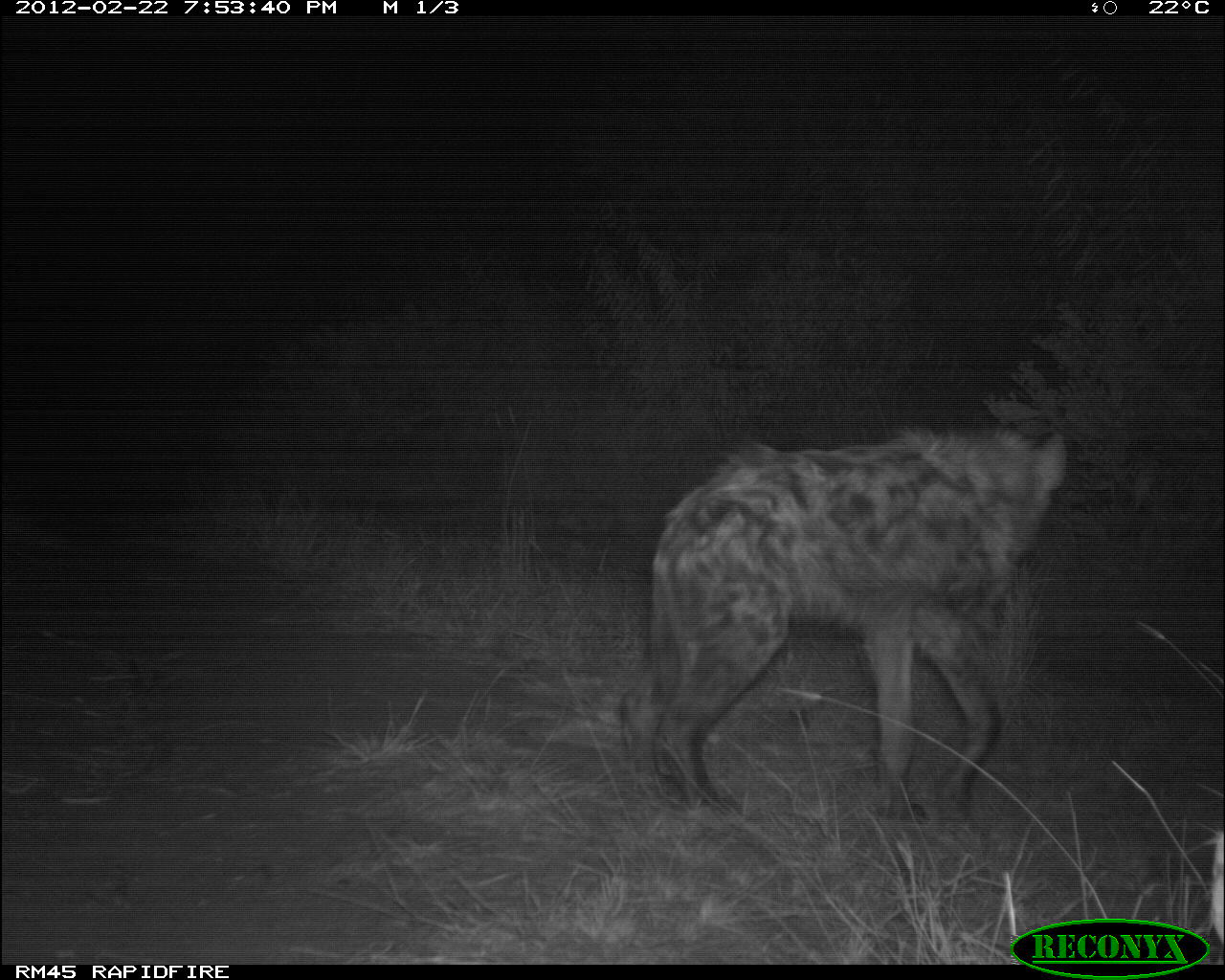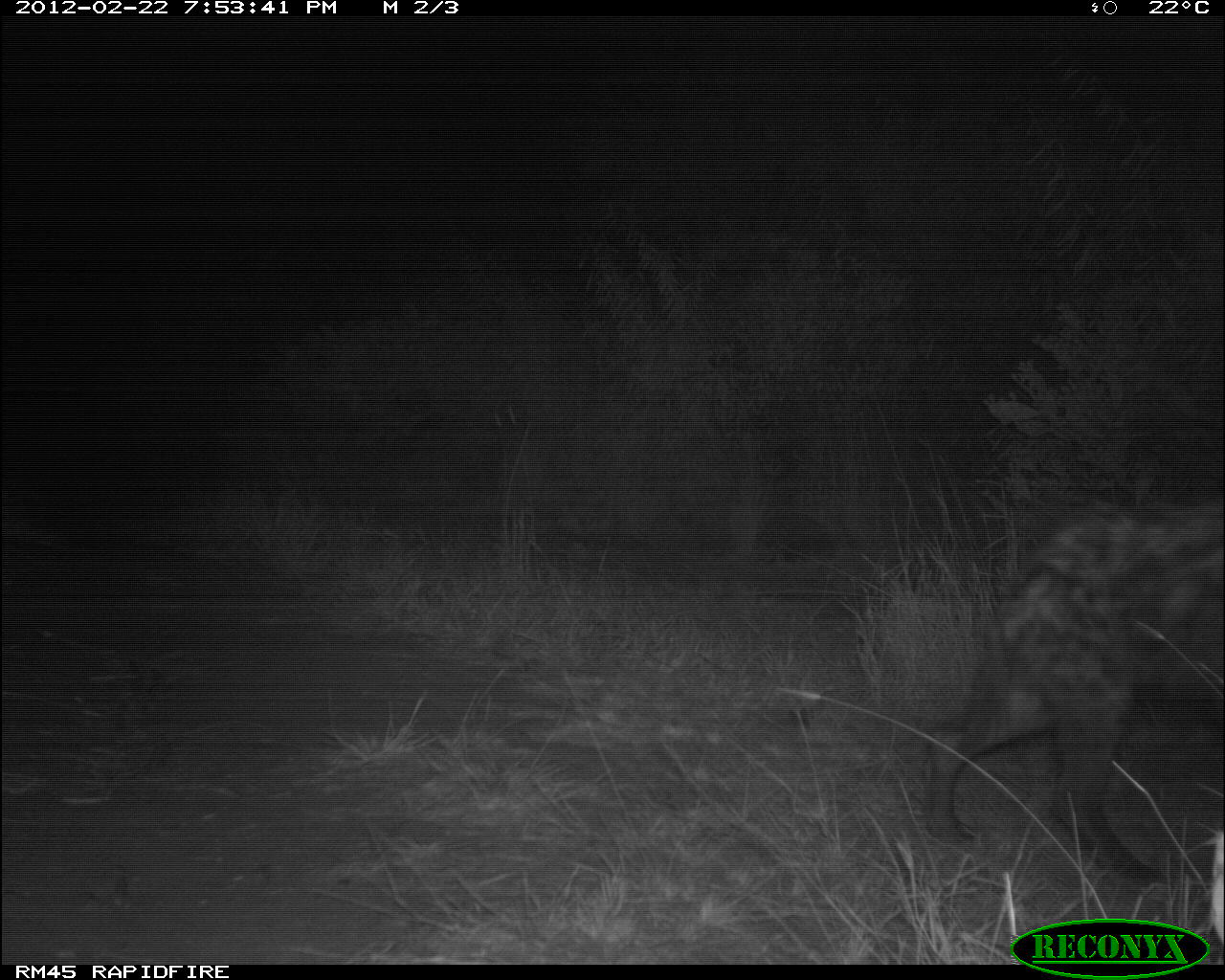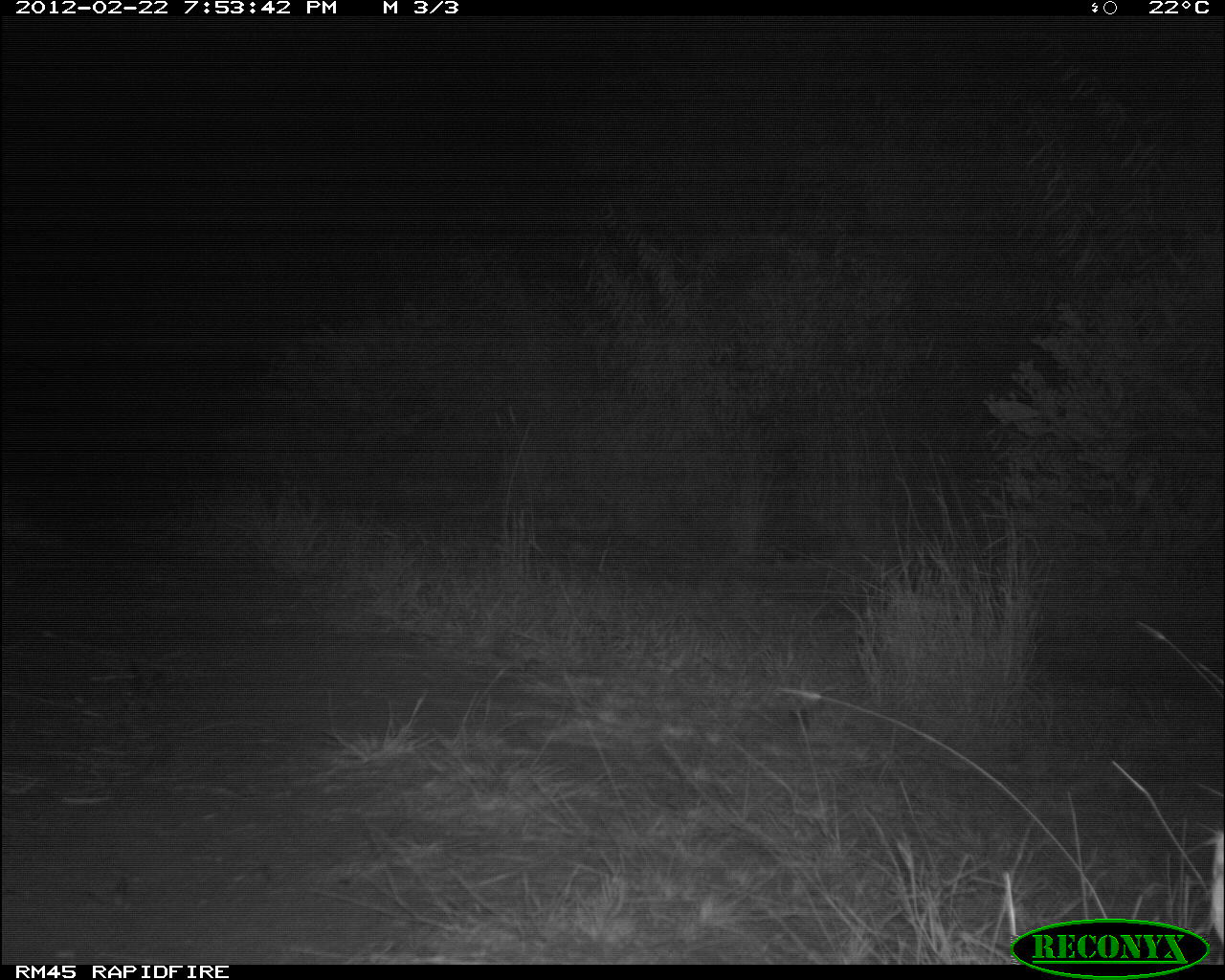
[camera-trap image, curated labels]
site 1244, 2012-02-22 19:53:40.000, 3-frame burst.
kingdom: Animalia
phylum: Chordata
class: Mammalia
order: Carnivora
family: Hyaenidae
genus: Crocuta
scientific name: Crocuta crocuta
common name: spotted hyena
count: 1